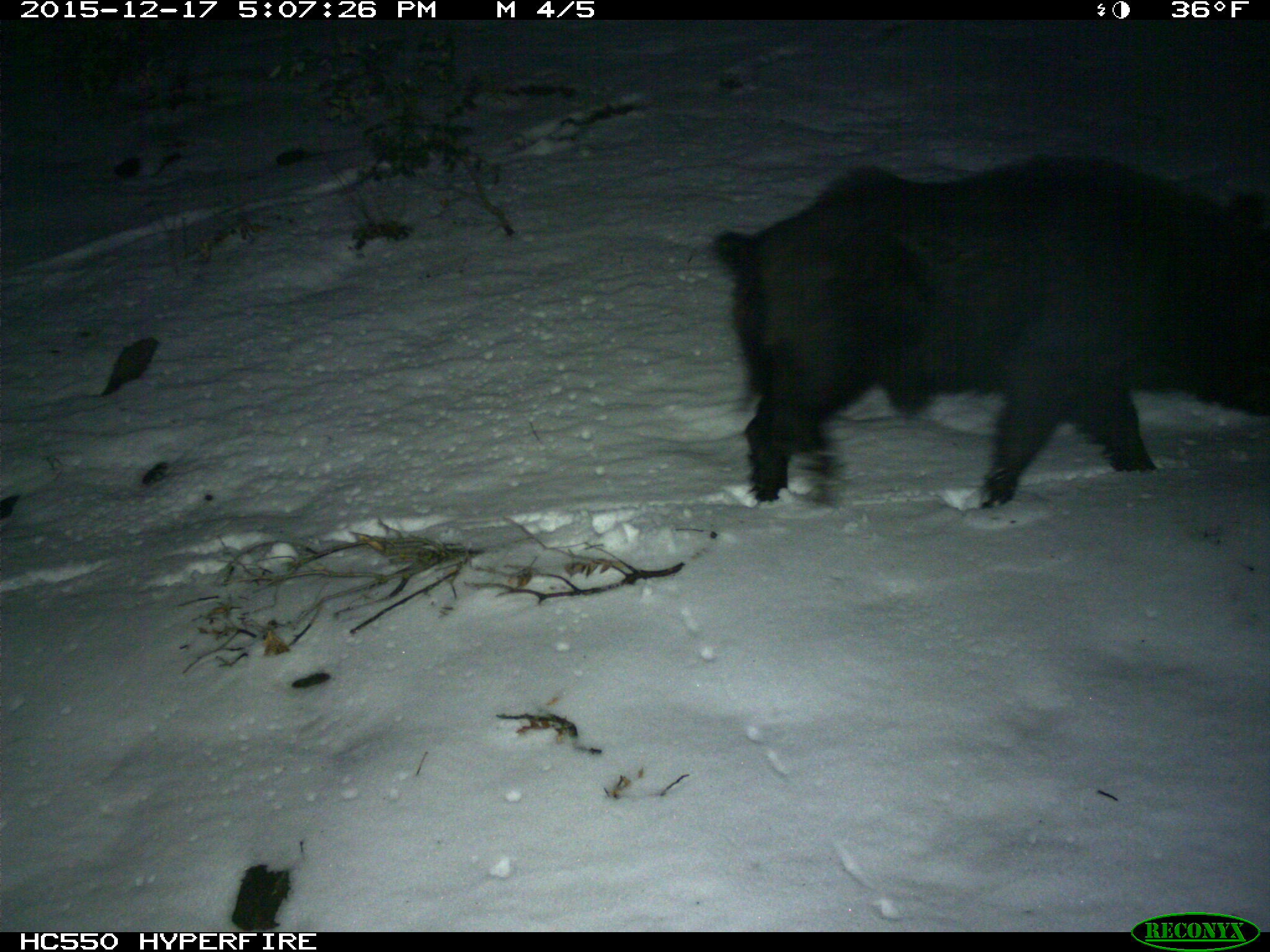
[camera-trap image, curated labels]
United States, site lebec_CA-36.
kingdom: Animalia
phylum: Chordata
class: Mammalia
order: Artiodactyla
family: Suidae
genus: Sus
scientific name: Sus scrofa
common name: wild boar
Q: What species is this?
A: Sus scrofa (wild boar).